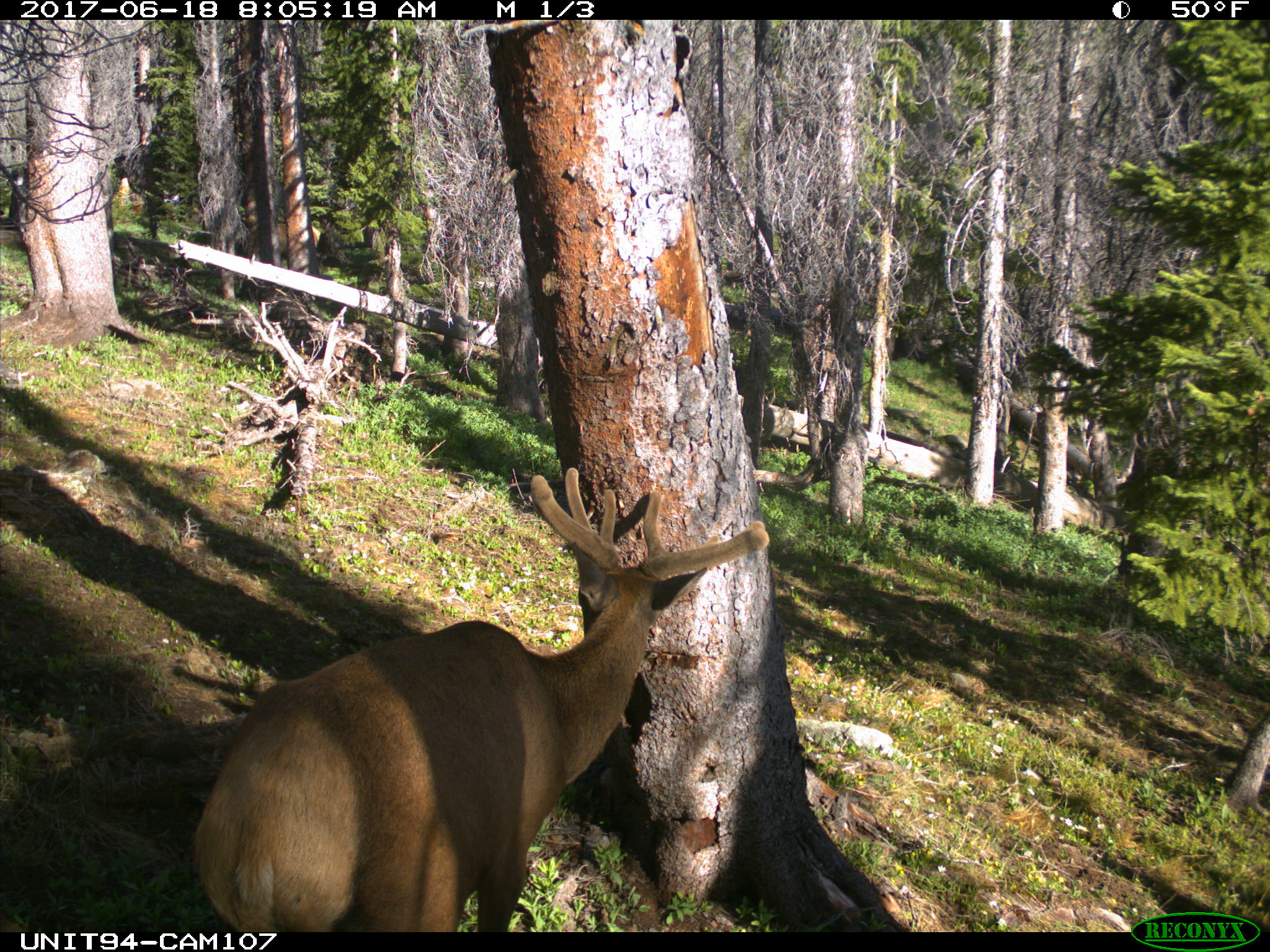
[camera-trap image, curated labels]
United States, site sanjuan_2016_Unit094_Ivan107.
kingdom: Animalia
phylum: Chordata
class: Mammalia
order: Artiodactyla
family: Cervidae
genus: Cervus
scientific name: Cervus elaphus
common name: red deer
Cervus elaphus (red deer).